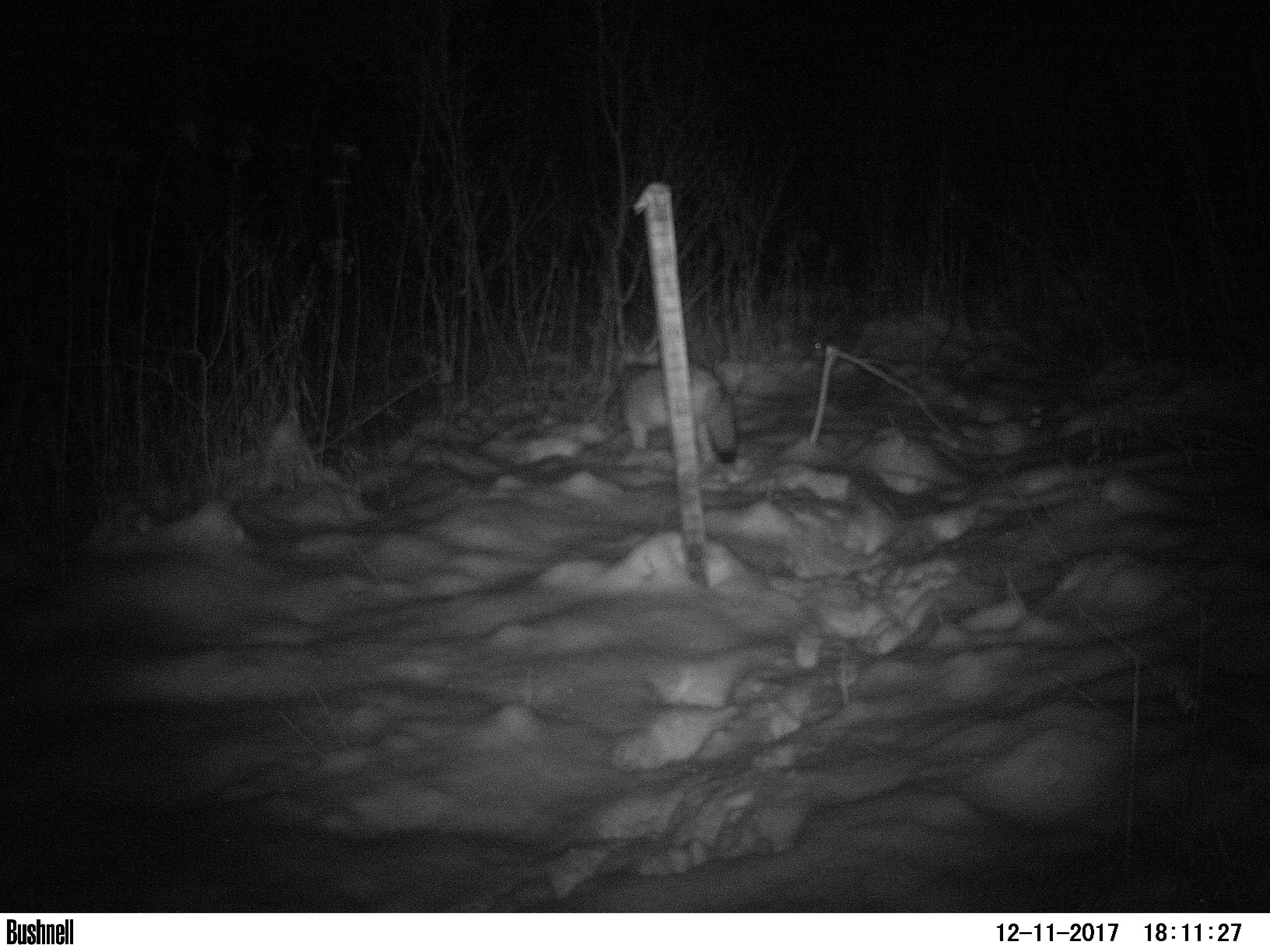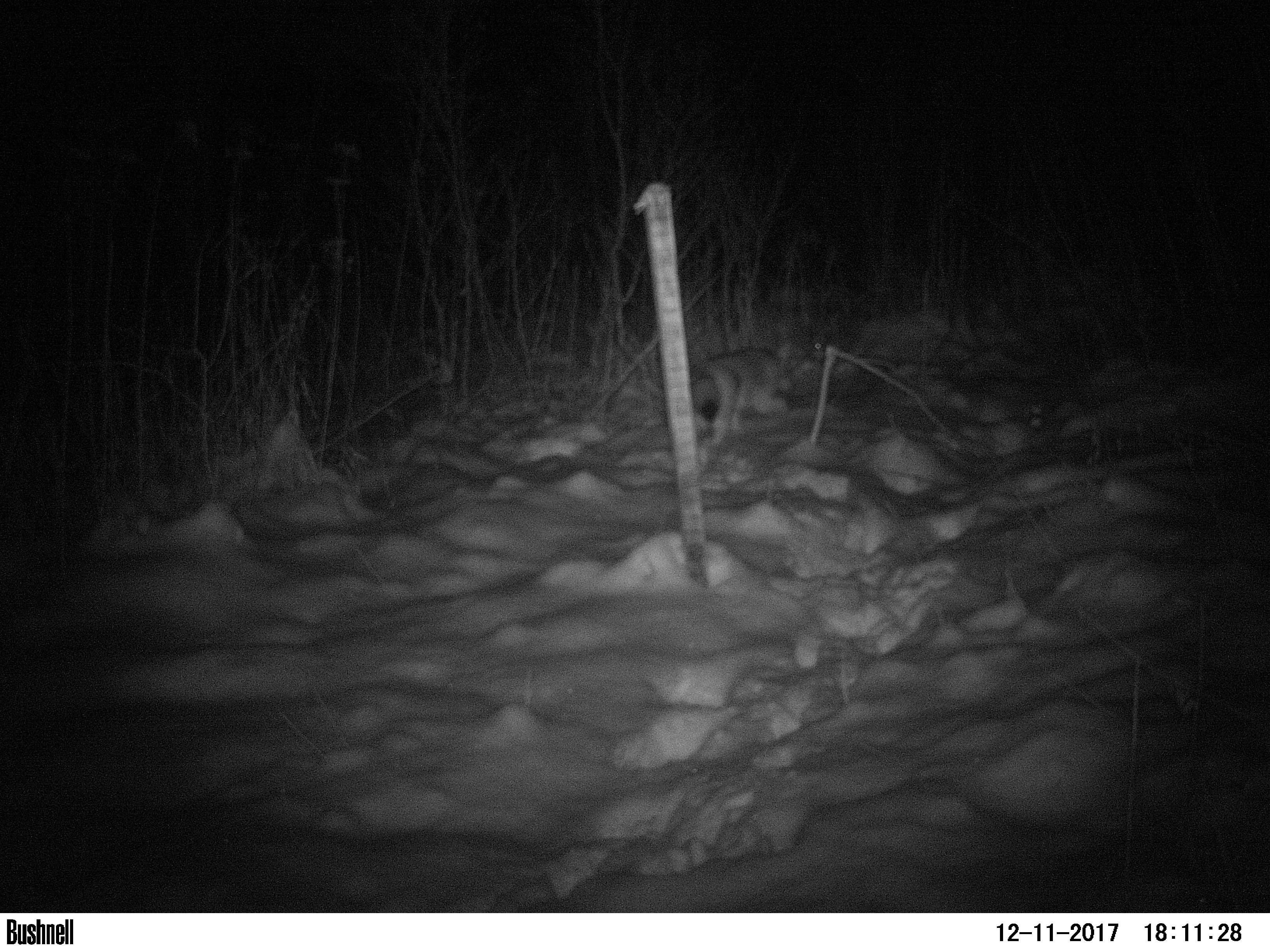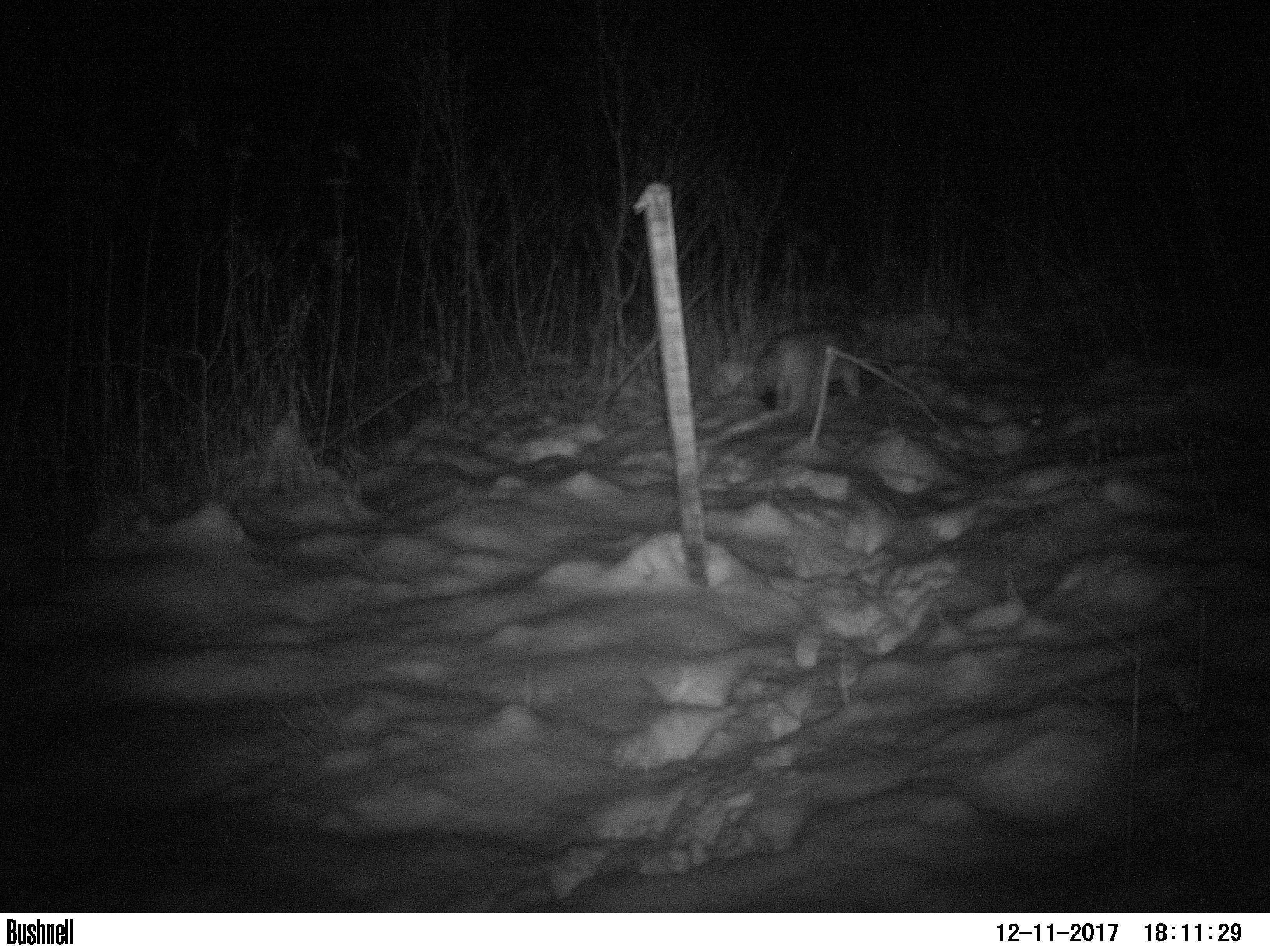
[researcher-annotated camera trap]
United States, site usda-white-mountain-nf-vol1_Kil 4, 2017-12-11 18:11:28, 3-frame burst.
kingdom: Animalia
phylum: Chordata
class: Mammalia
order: Carnivora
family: Canidae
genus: Canis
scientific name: Canis latrans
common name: coyote